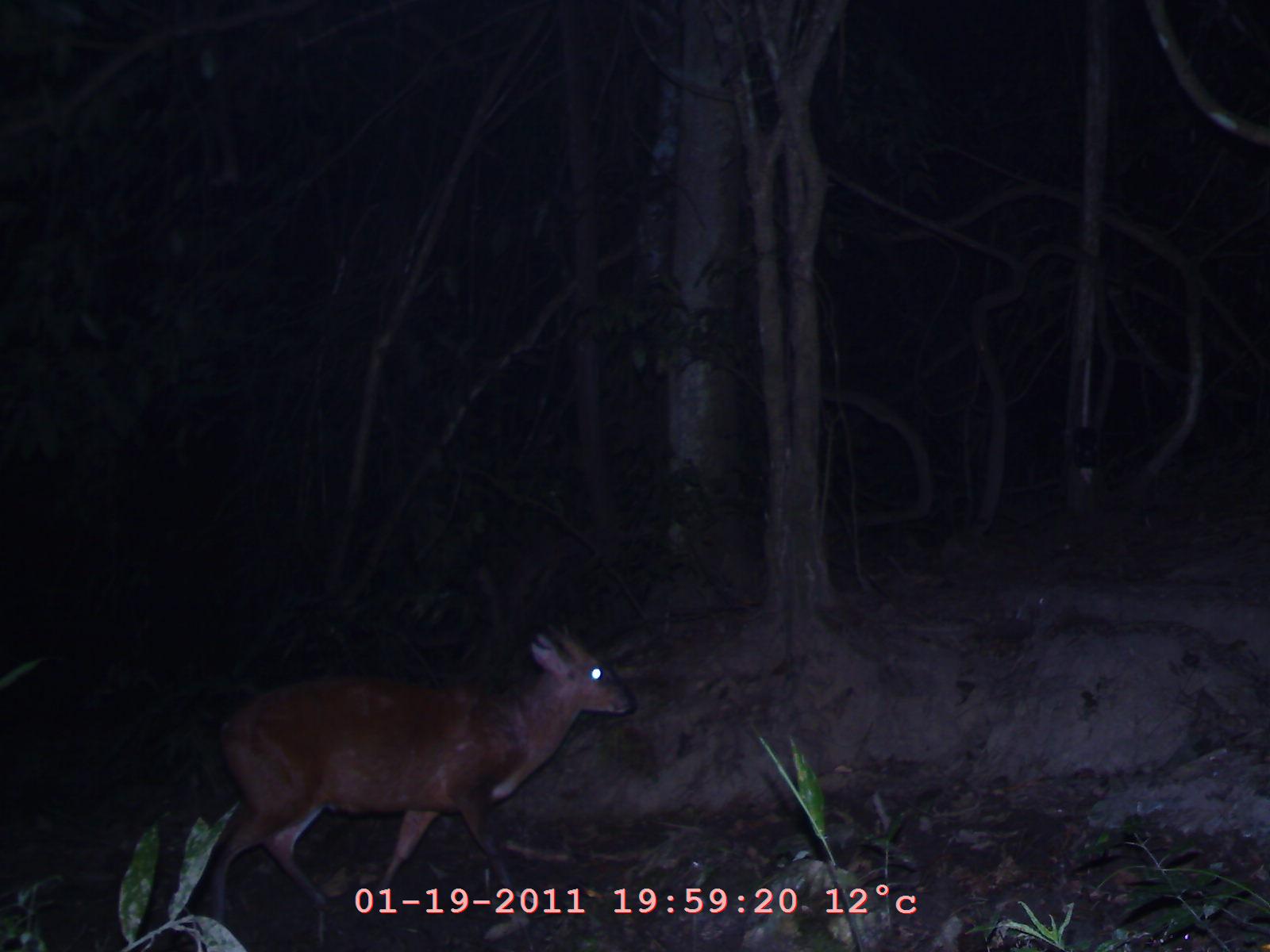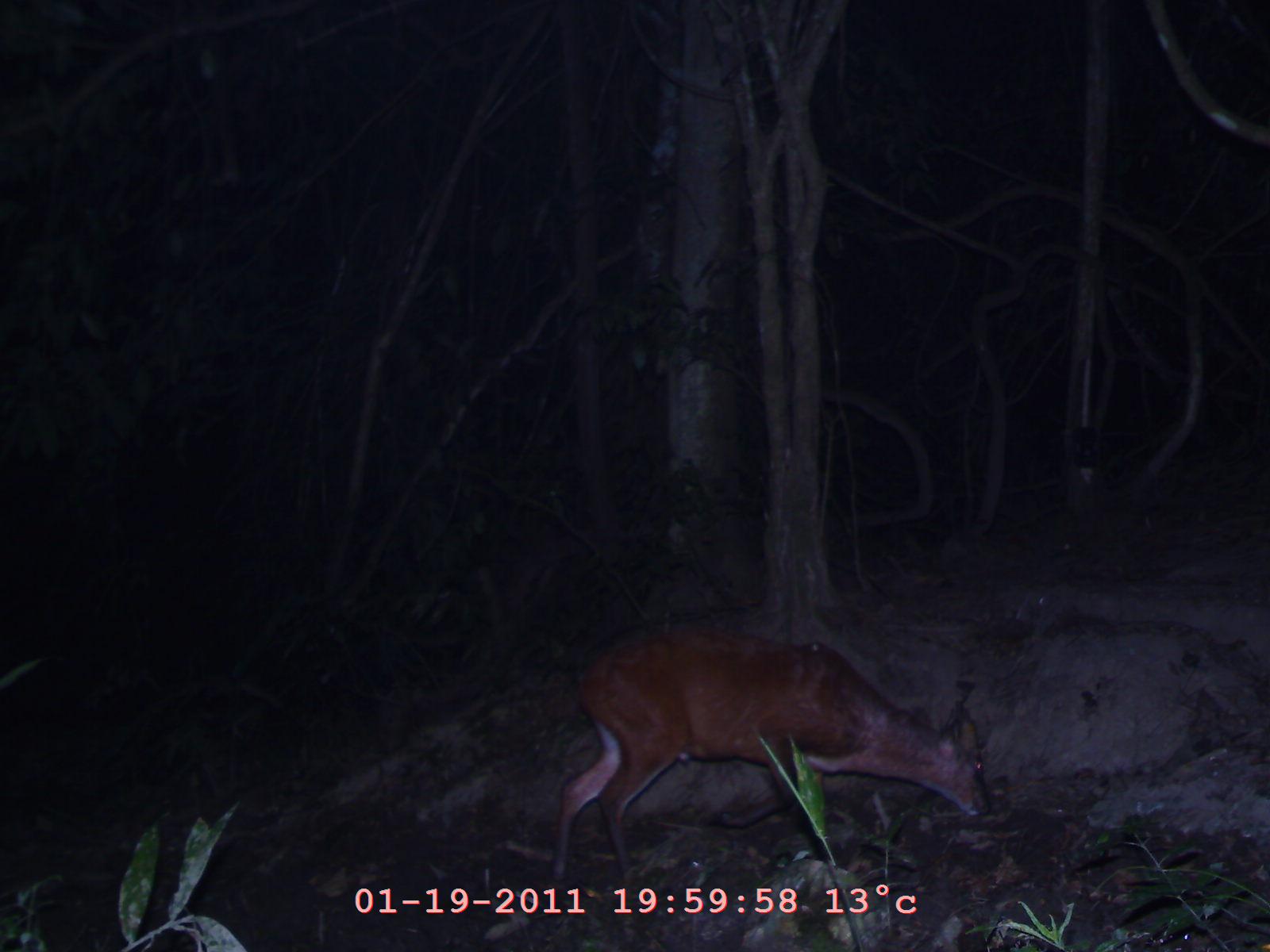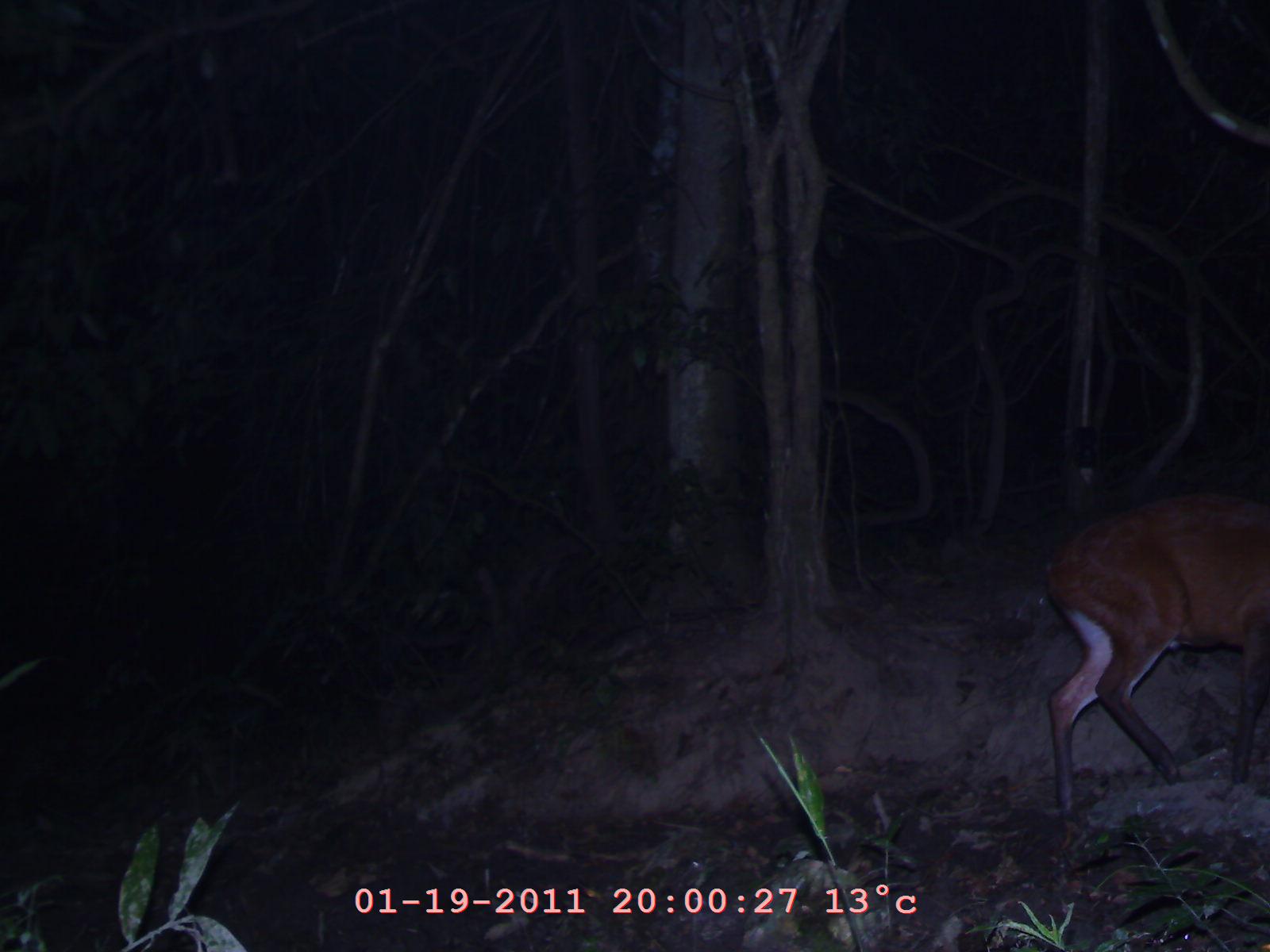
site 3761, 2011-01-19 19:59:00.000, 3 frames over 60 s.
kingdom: Animalia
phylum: Chordata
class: Mammalia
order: Artiodactyla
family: Cervidae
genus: Muntiacus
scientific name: Muntiacus muntjak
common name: southern red muntjac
Muntiacus muntjak (southern red muntjac), count 1, age adult.